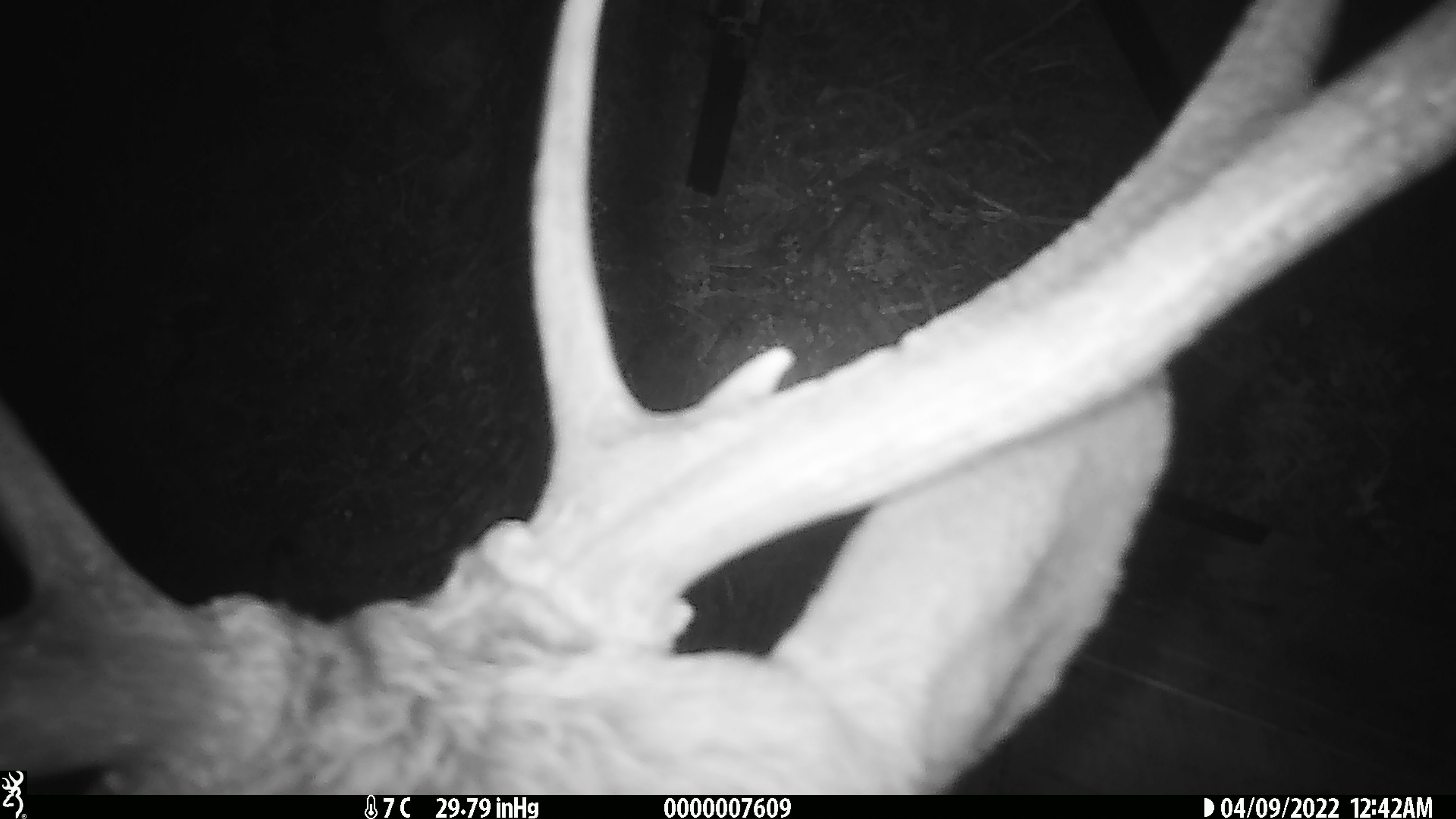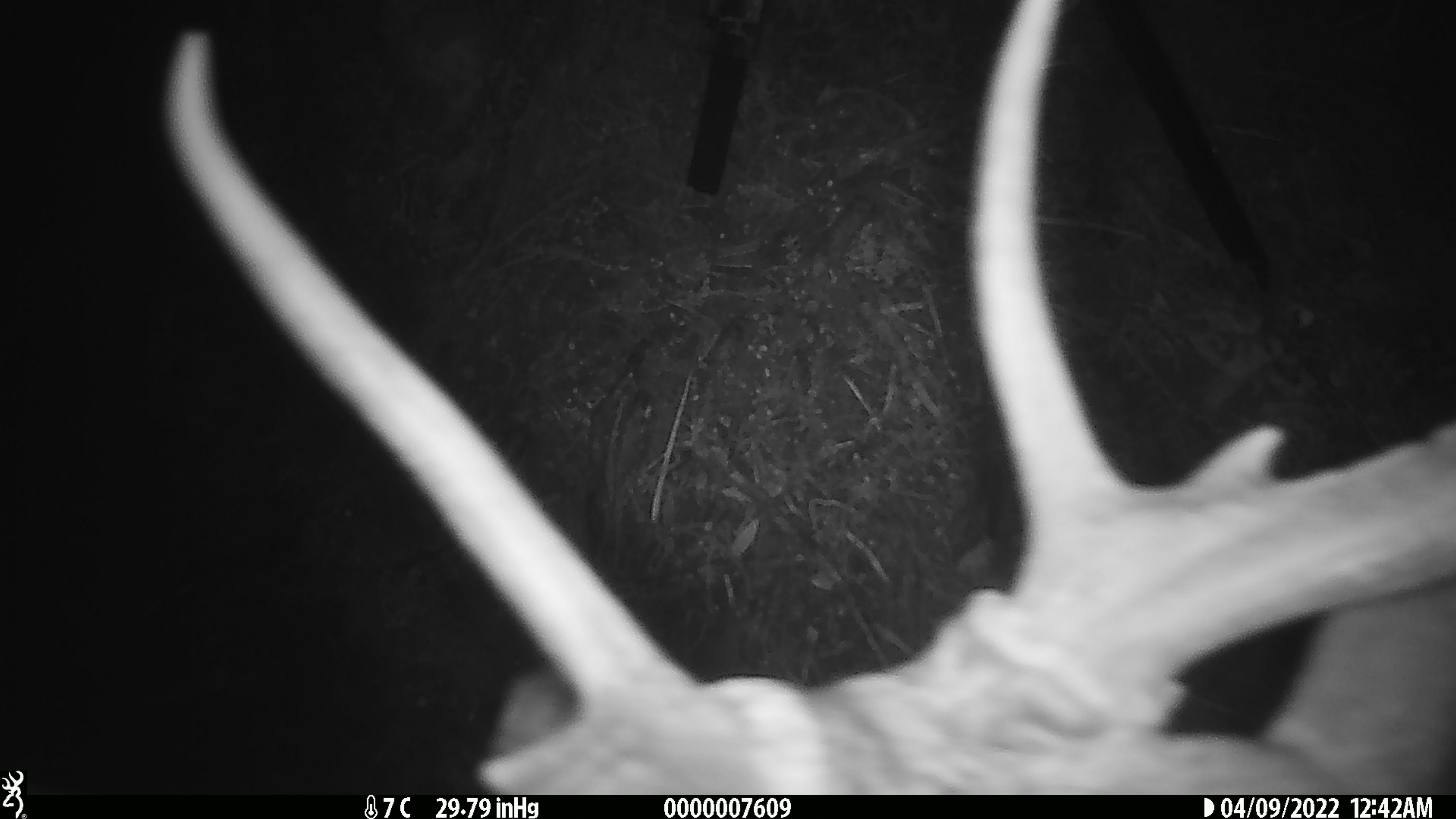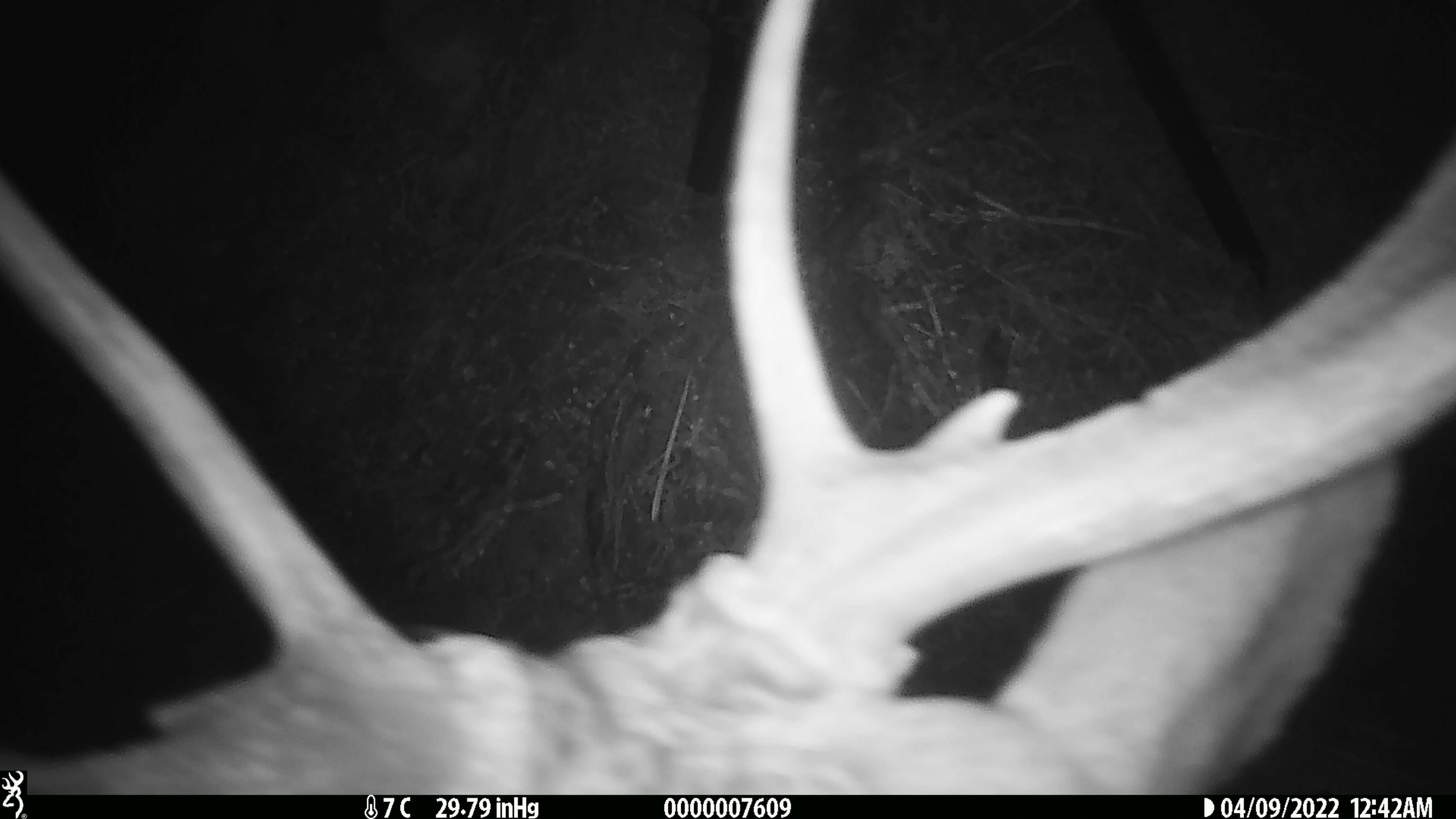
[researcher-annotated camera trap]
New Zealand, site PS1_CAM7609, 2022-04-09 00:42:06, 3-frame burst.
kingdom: Animalia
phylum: Chordata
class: Mammalia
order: Artiodactyla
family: Cervidae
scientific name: Cervidae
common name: deer